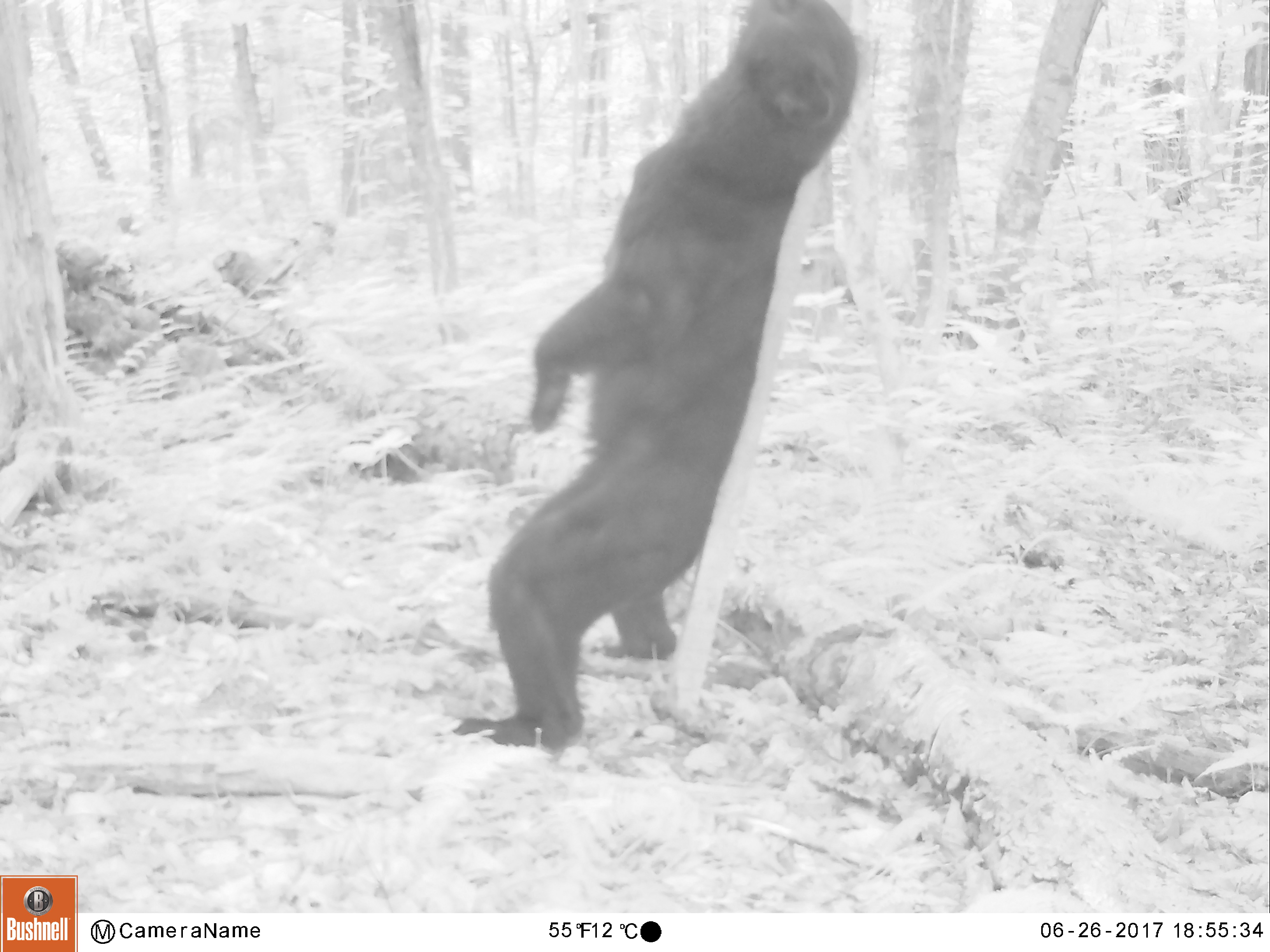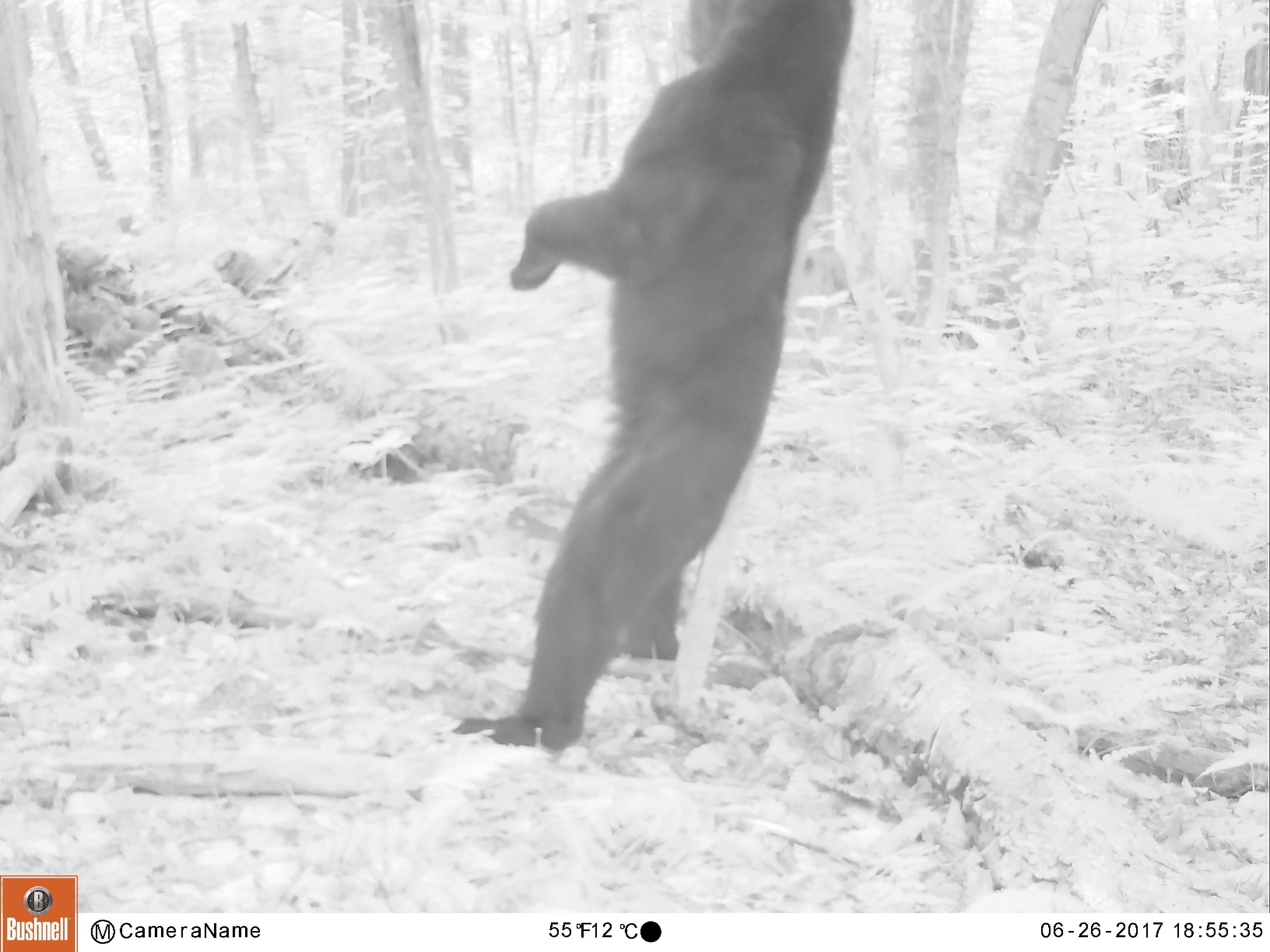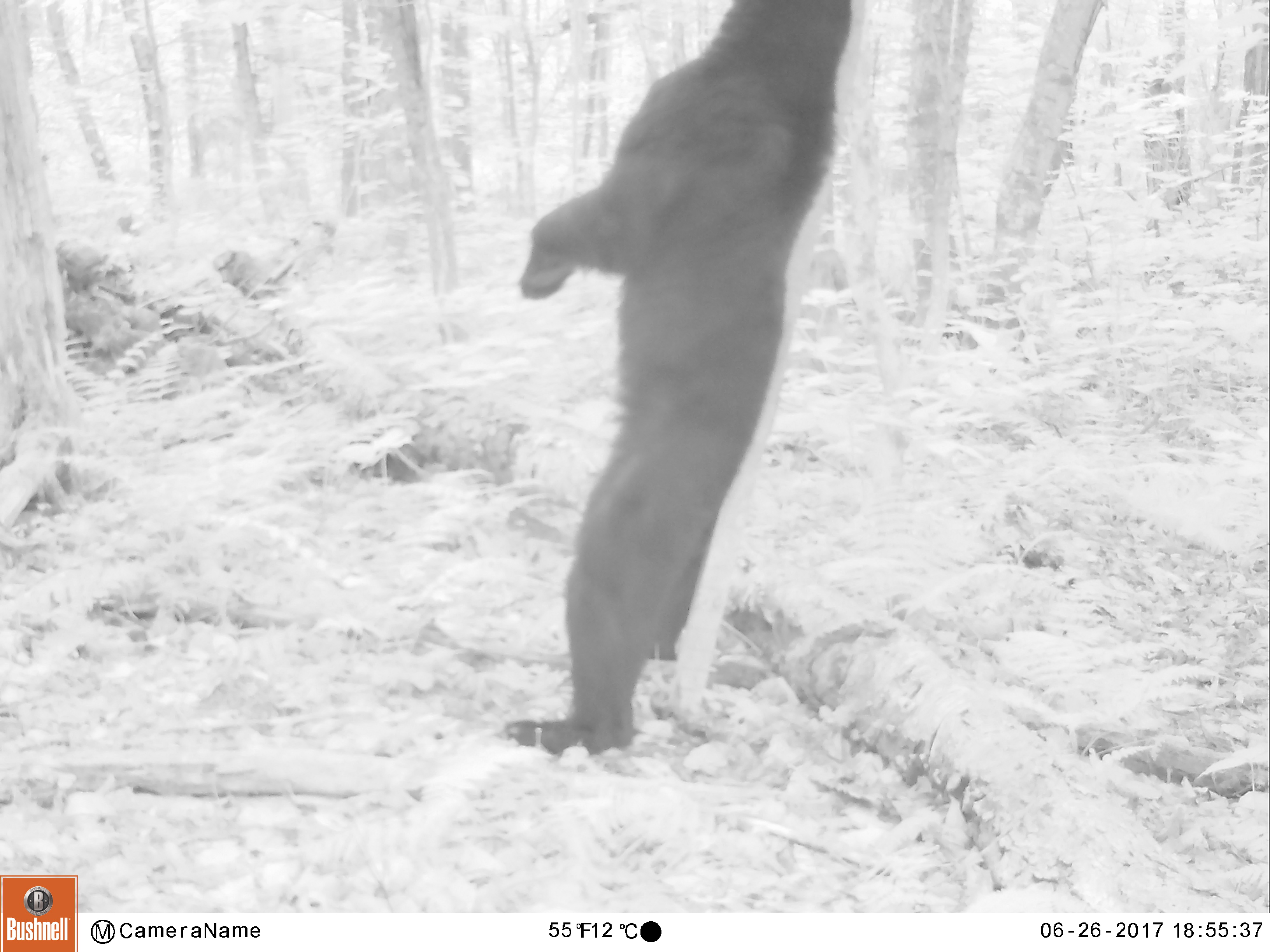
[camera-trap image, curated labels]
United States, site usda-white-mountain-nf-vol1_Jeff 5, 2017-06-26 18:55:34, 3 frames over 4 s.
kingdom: Animalia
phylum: Chordata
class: Mammalia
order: Carnivora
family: Ursidae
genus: Ursus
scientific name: Ursus americanus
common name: black bear